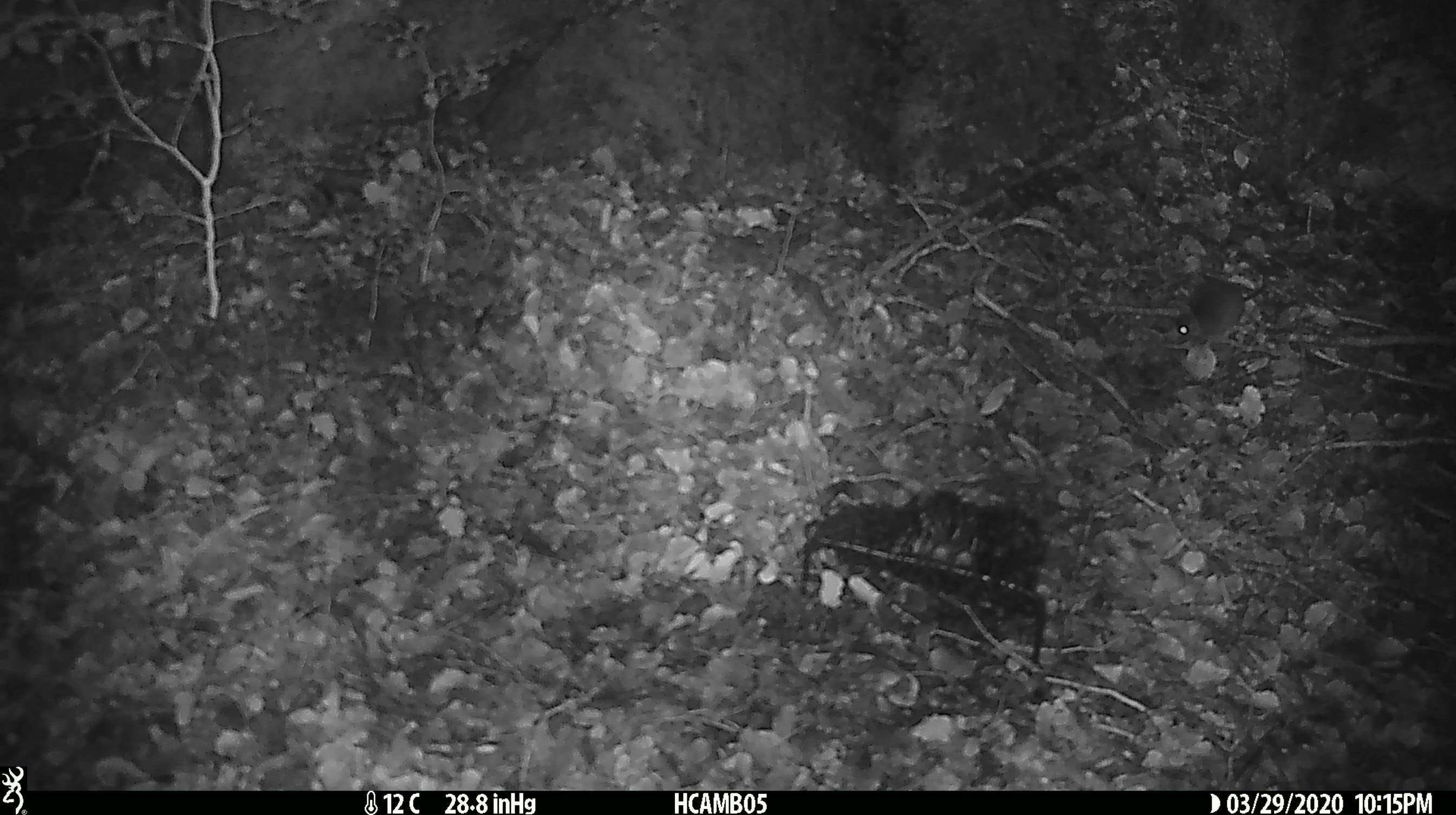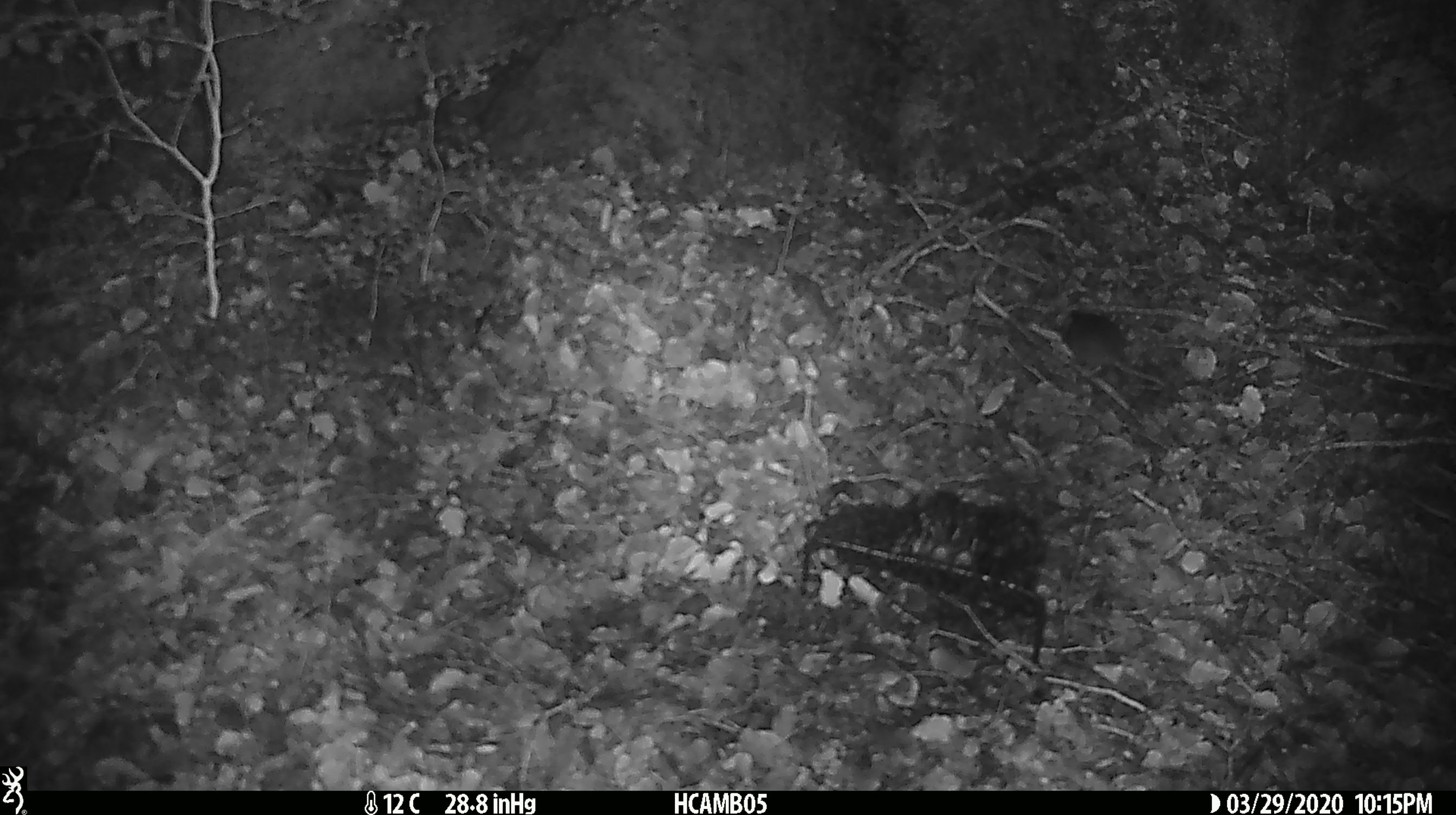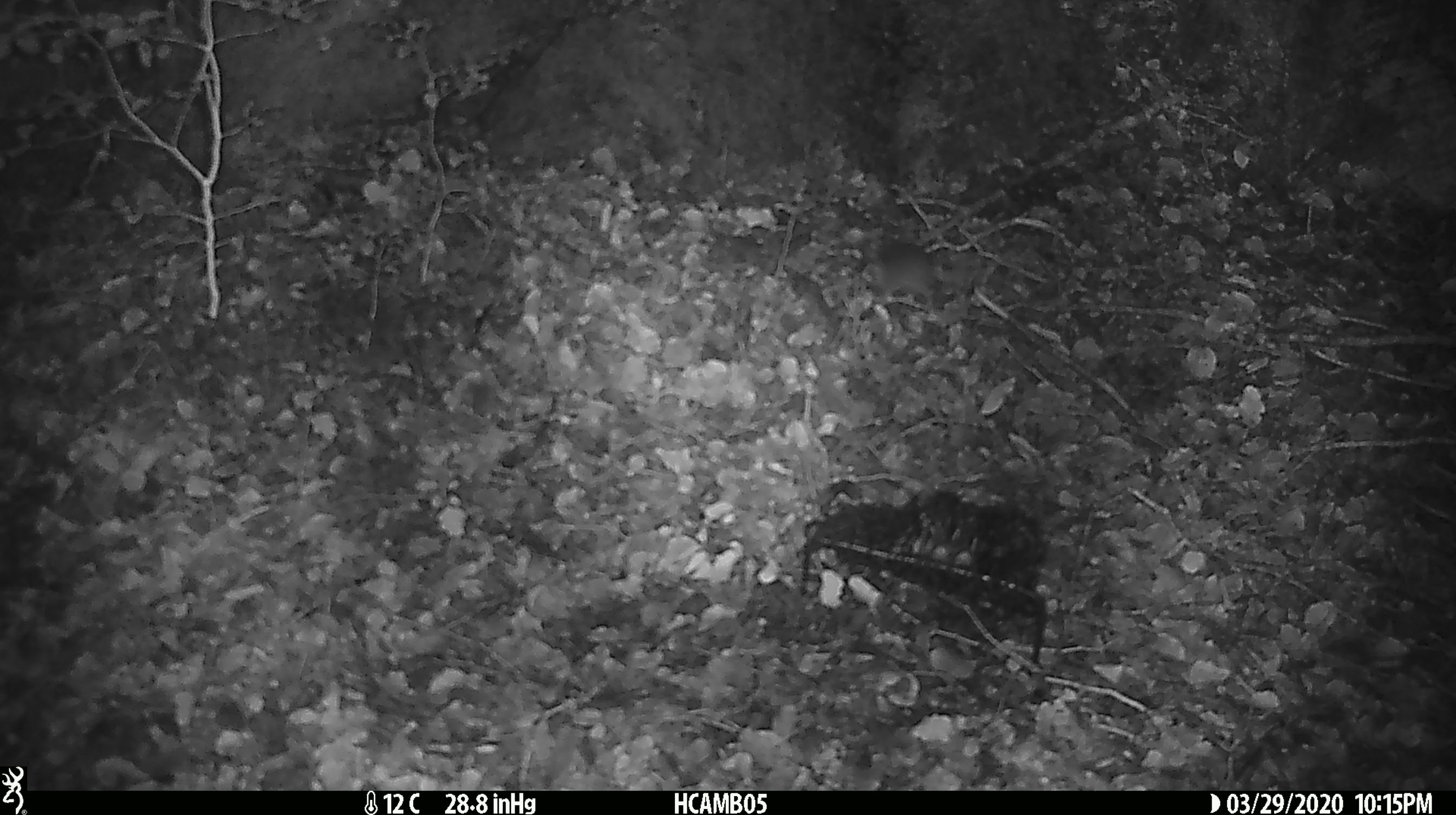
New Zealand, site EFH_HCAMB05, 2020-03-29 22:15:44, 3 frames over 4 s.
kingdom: Animalia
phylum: Chordata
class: Mammalia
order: Rodentia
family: Muridae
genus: Mus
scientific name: Mus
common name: mouse